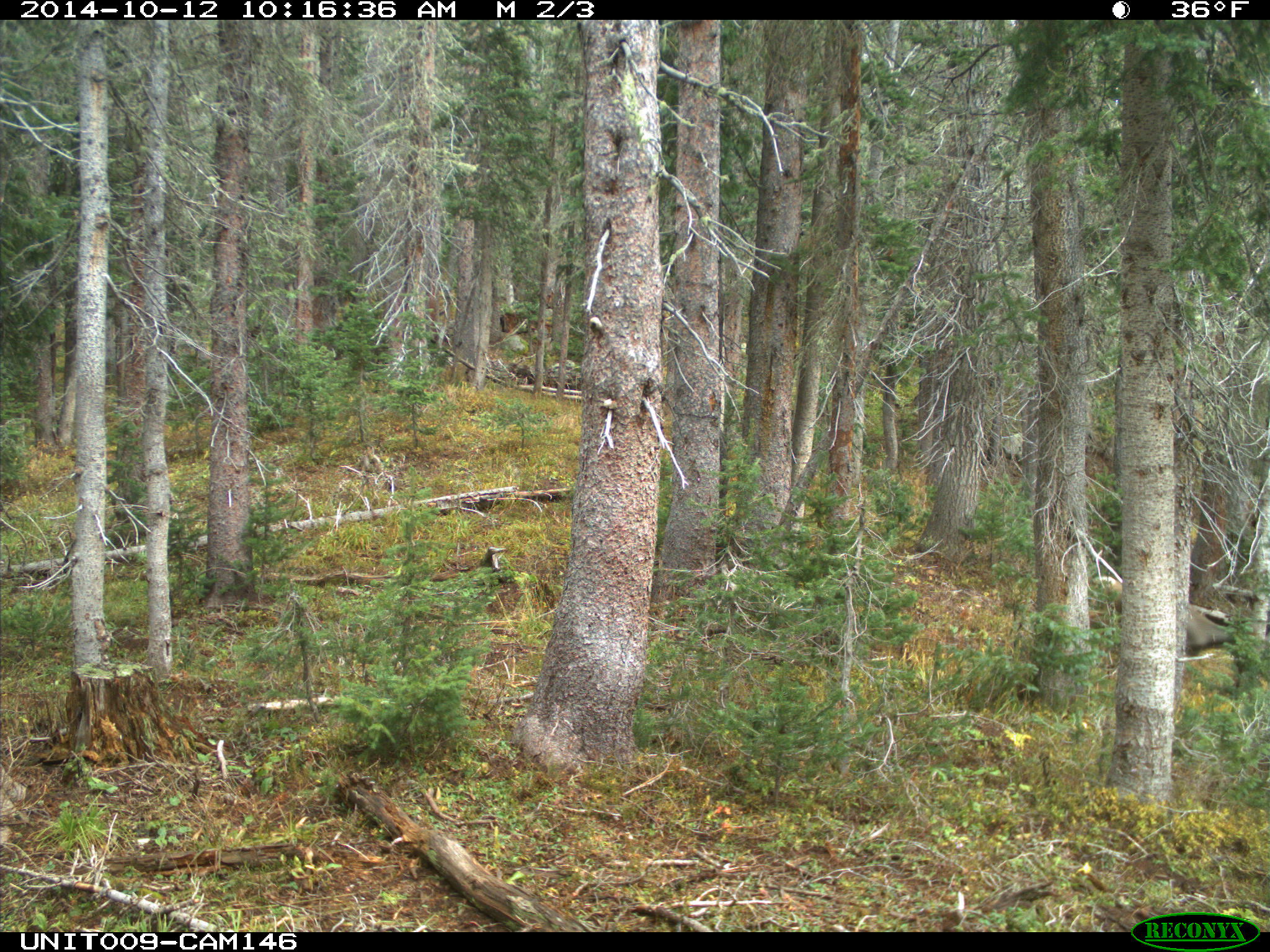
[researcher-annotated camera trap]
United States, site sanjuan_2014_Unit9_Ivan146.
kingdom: Animalia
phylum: Chordata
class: Mammalia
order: Artiodactyla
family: Cervidae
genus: Odocoileus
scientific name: Odocoileus hemionus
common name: mule deer